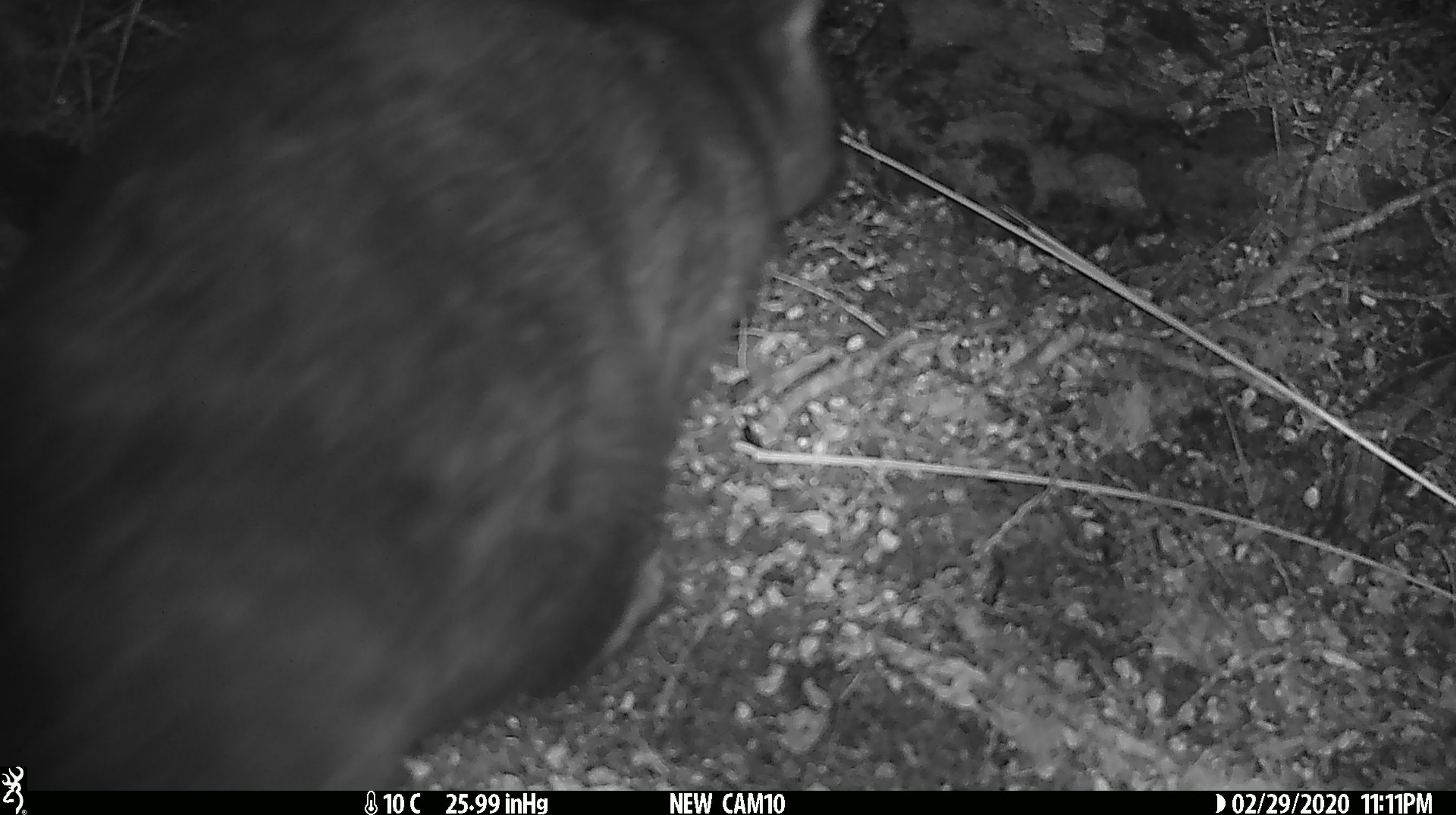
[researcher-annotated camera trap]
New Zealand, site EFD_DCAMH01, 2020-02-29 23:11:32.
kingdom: Animalia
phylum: Chordata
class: Mammalia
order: Diprotodontia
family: Phalangeridae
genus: Trichosurus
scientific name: Trichosurus vulpecula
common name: common brushtail possum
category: possum